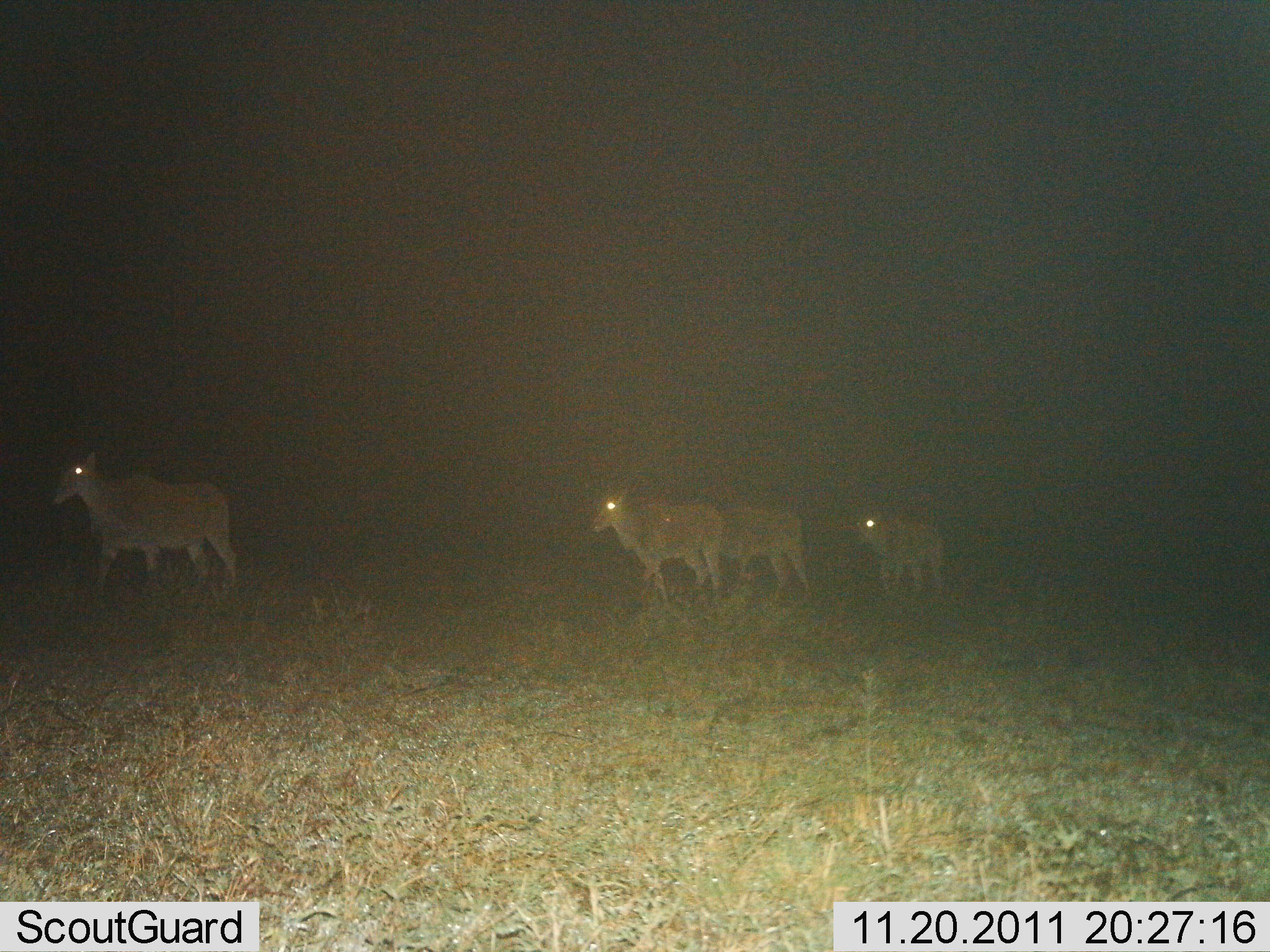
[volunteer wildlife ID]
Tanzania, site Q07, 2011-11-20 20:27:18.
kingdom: Animalia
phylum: Chordata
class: Mammalia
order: Artiodactyla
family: Bovidae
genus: Tragelaphus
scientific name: Tragelaphus oryx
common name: eland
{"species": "eland (Tragelaphus oryx)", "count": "4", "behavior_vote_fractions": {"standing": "9%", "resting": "0%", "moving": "91%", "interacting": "0%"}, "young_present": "0%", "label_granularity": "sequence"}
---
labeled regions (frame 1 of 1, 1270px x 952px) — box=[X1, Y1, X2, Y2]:
animal: box=[49, 449, 243, 601]; box=[589, 485, 727, 601]; box=[707, 501, 815, 602]; box=[855, 506, 949, 600]